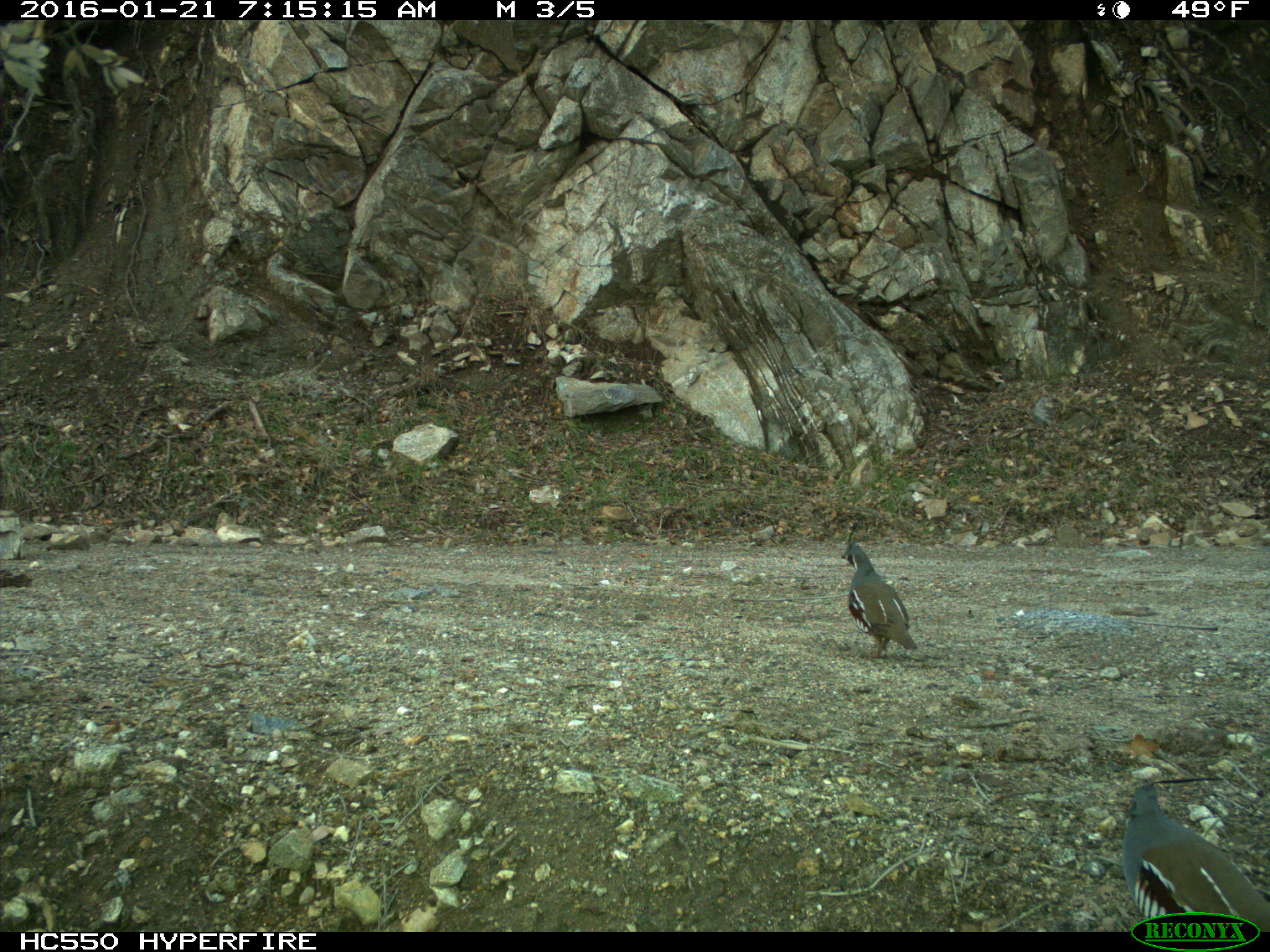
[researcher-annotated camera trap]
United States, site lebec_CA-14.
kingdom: Animalia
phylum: Chordata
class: Aves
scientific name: Aves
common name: birds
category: unidentified bird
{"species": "unidentified bird (birds) (Aves)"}